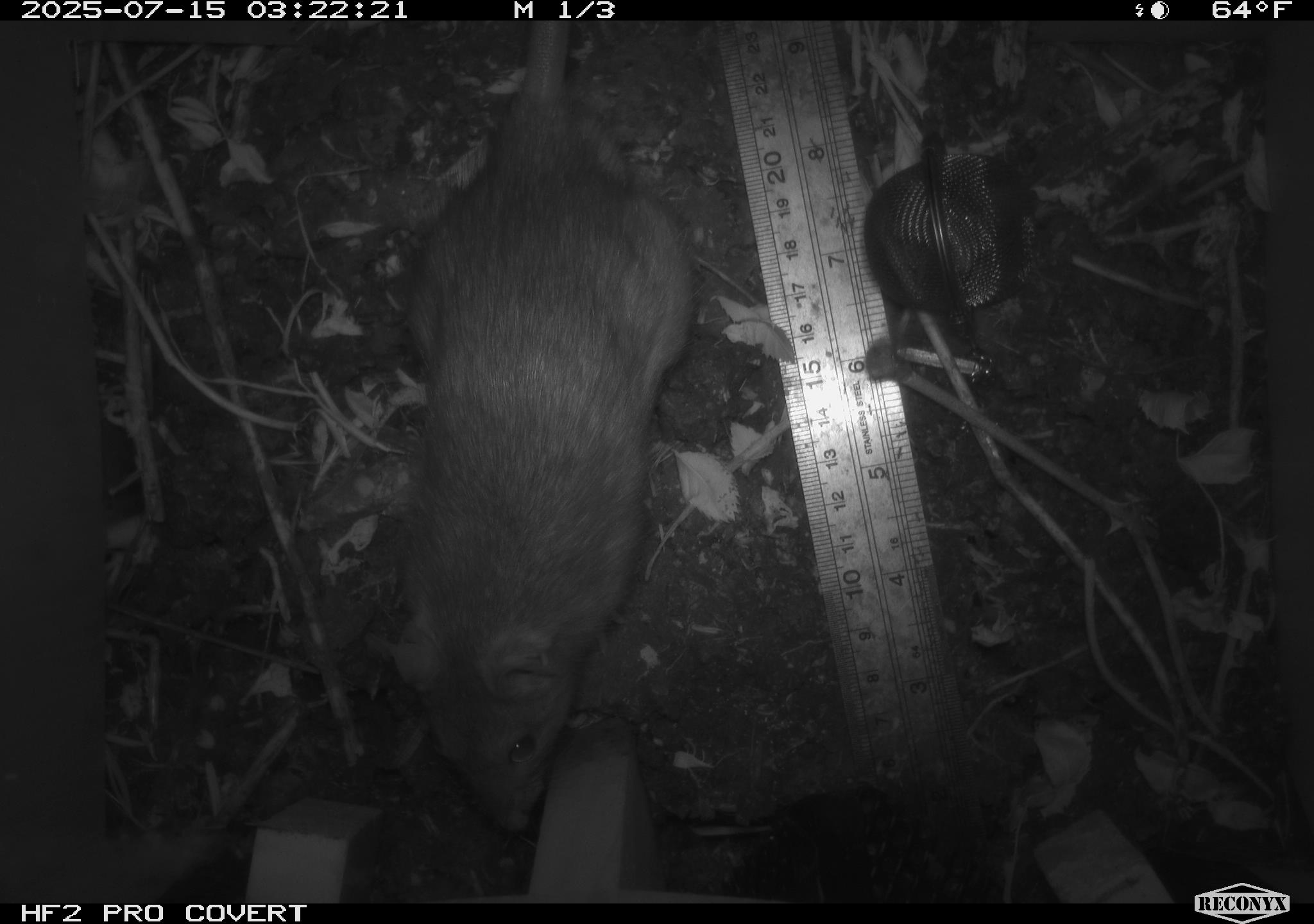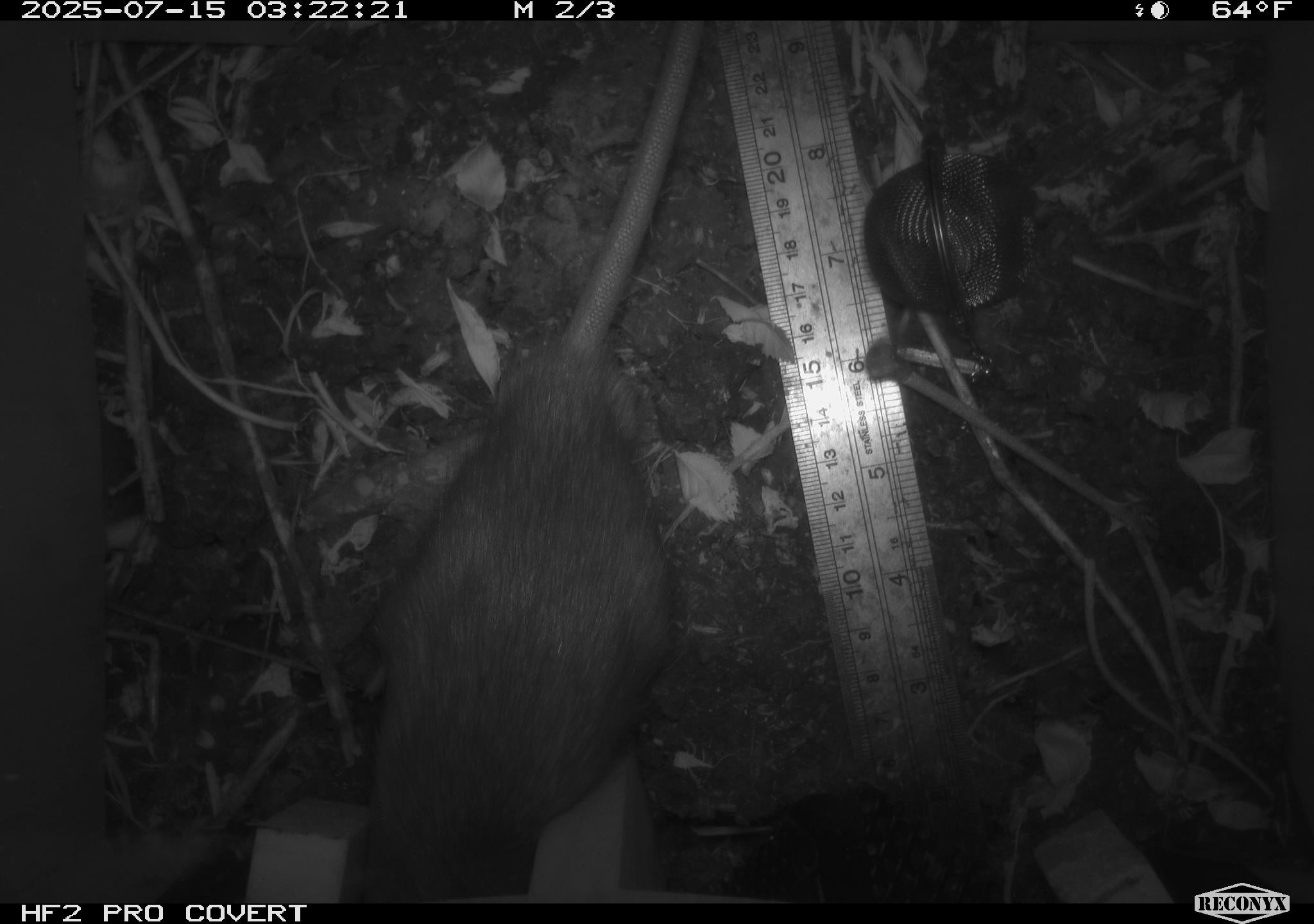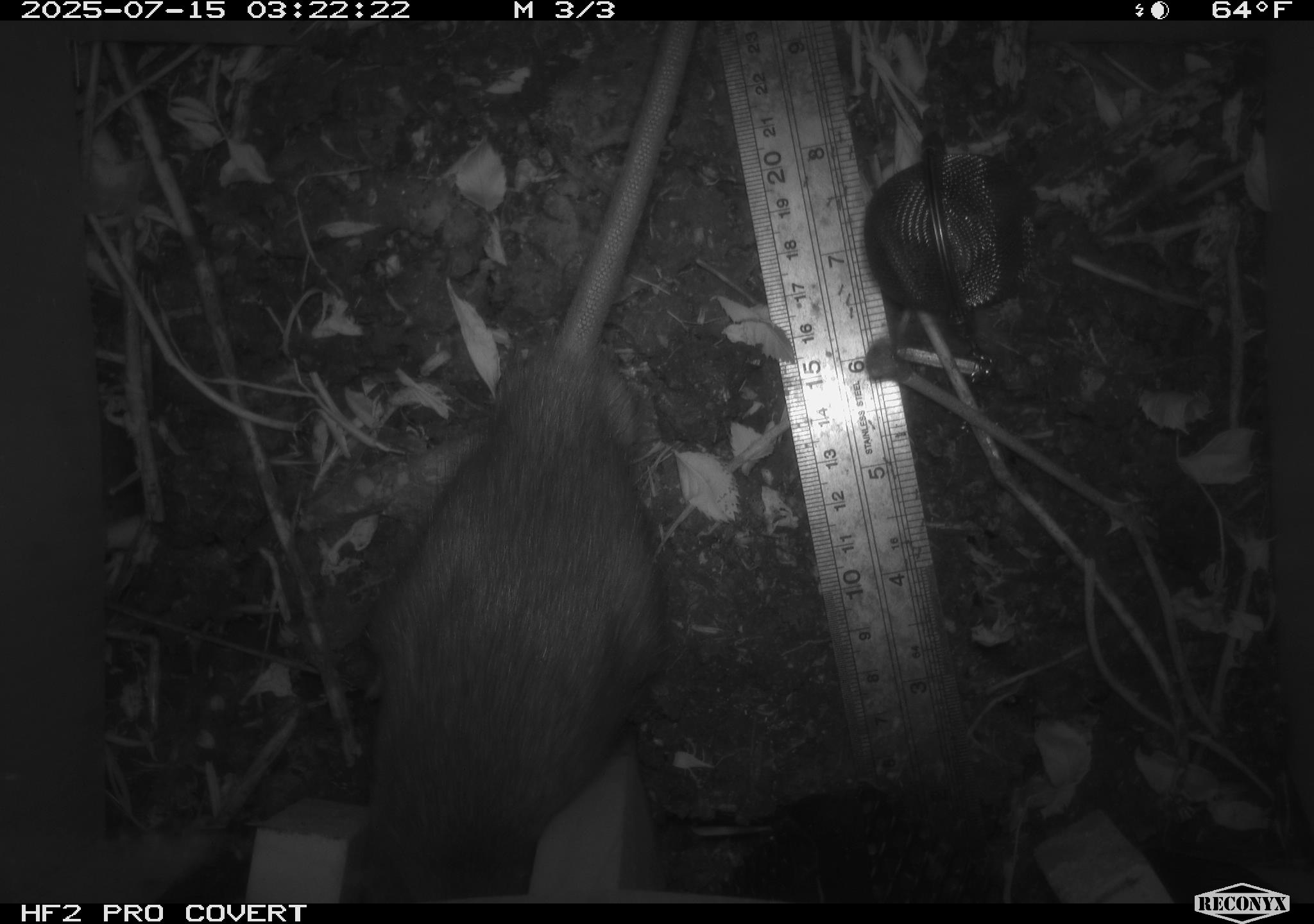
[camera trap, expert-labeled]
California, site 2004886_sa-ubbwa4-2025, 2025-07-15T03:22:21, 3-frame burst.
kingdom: Animalia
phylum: Chordata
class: Mammalia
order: Rodentia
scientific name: Rodentia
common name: rodent